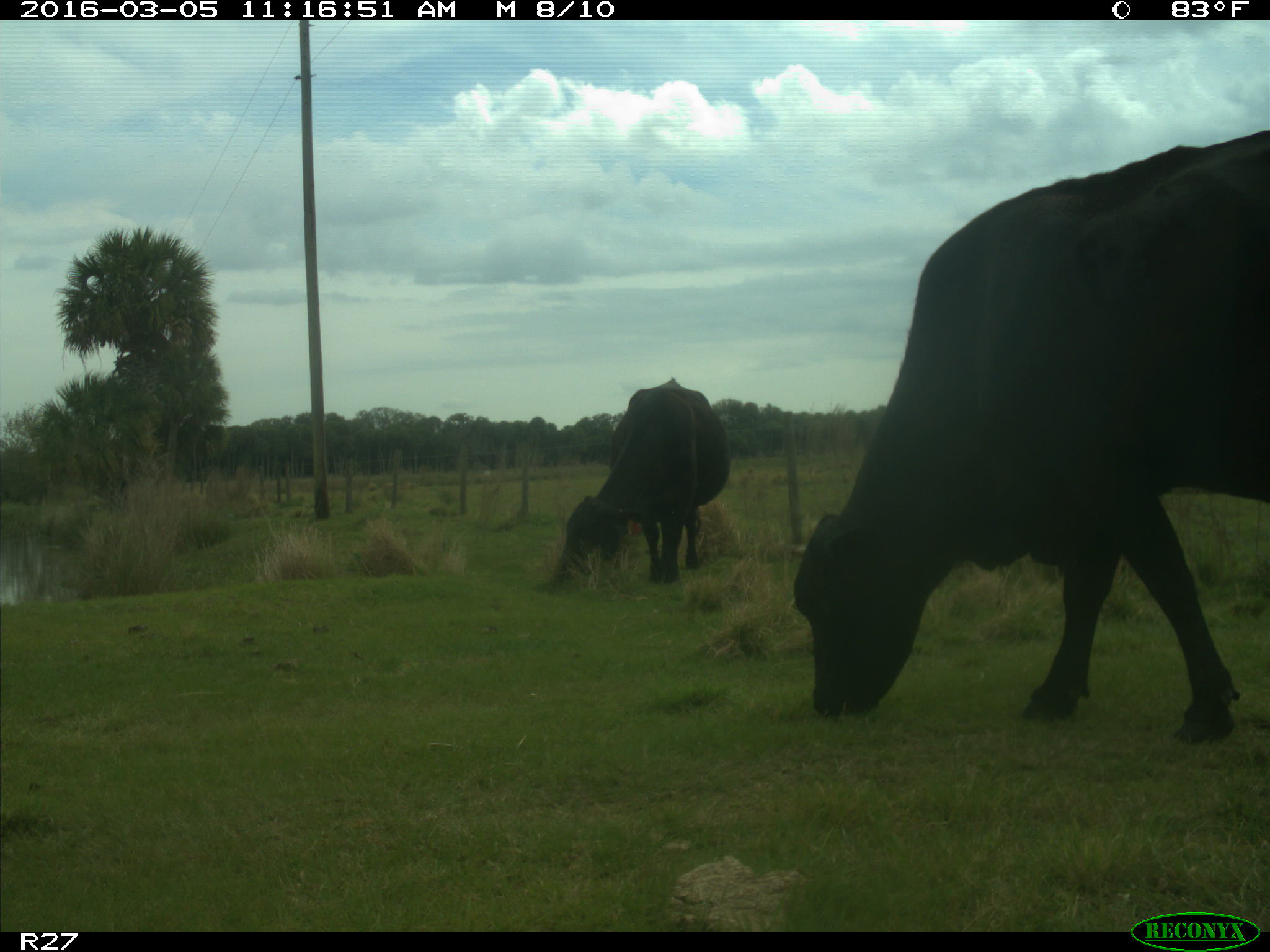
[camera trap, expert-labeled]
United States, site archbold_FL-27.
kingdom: Animalia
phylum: Chordata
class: Mammalia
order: Artiodactyla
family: Bovidae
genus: Bos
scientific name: Bos taurus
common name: domestic cow